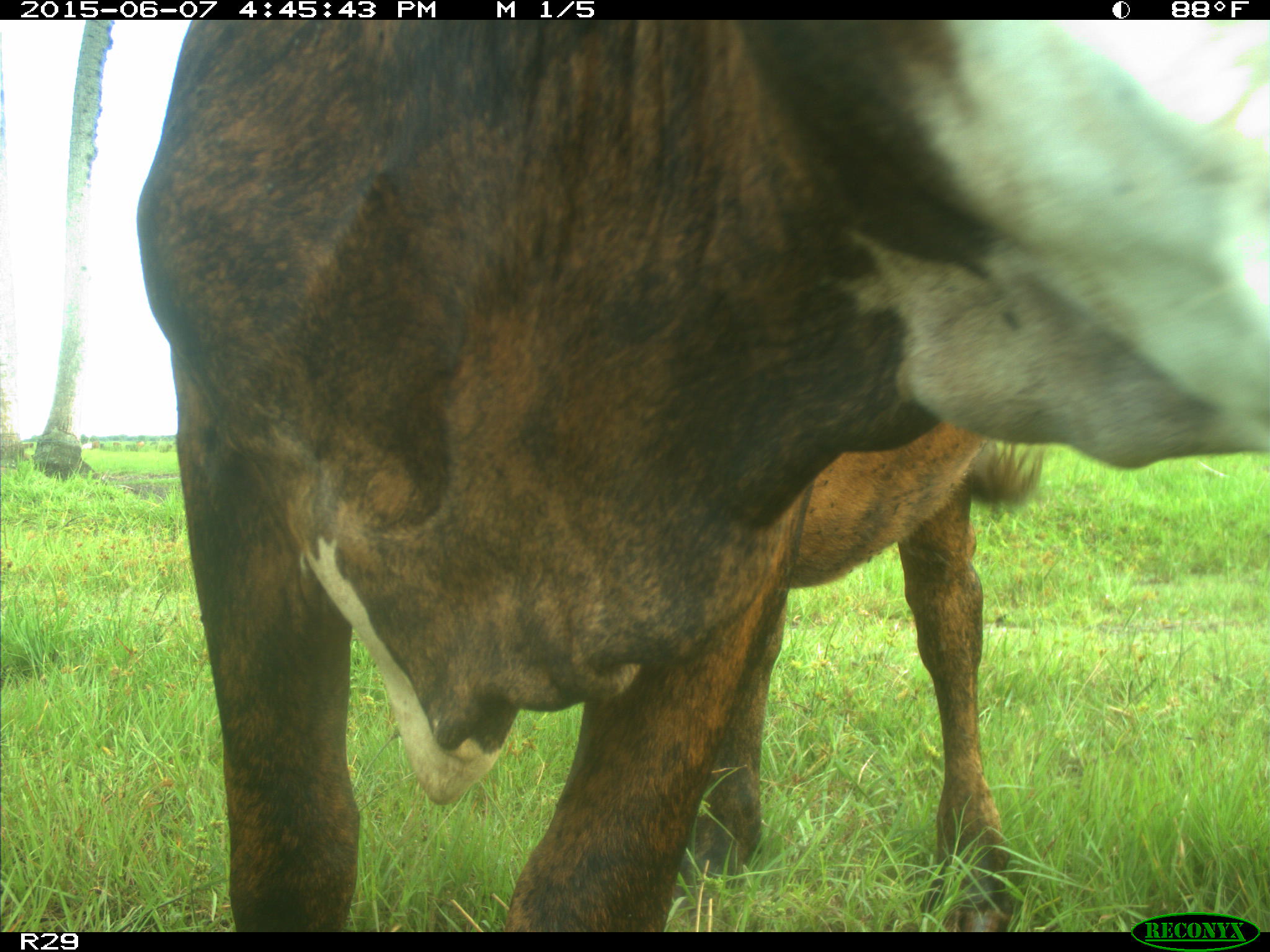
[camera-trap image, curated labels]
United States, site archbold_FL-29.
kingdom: Animalia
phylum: Chordata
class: Mammalia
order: Artiodactyla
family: Bovidae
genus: Bos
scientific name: Bos taurus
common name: domestic cow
Bos taurus (domestic cow).